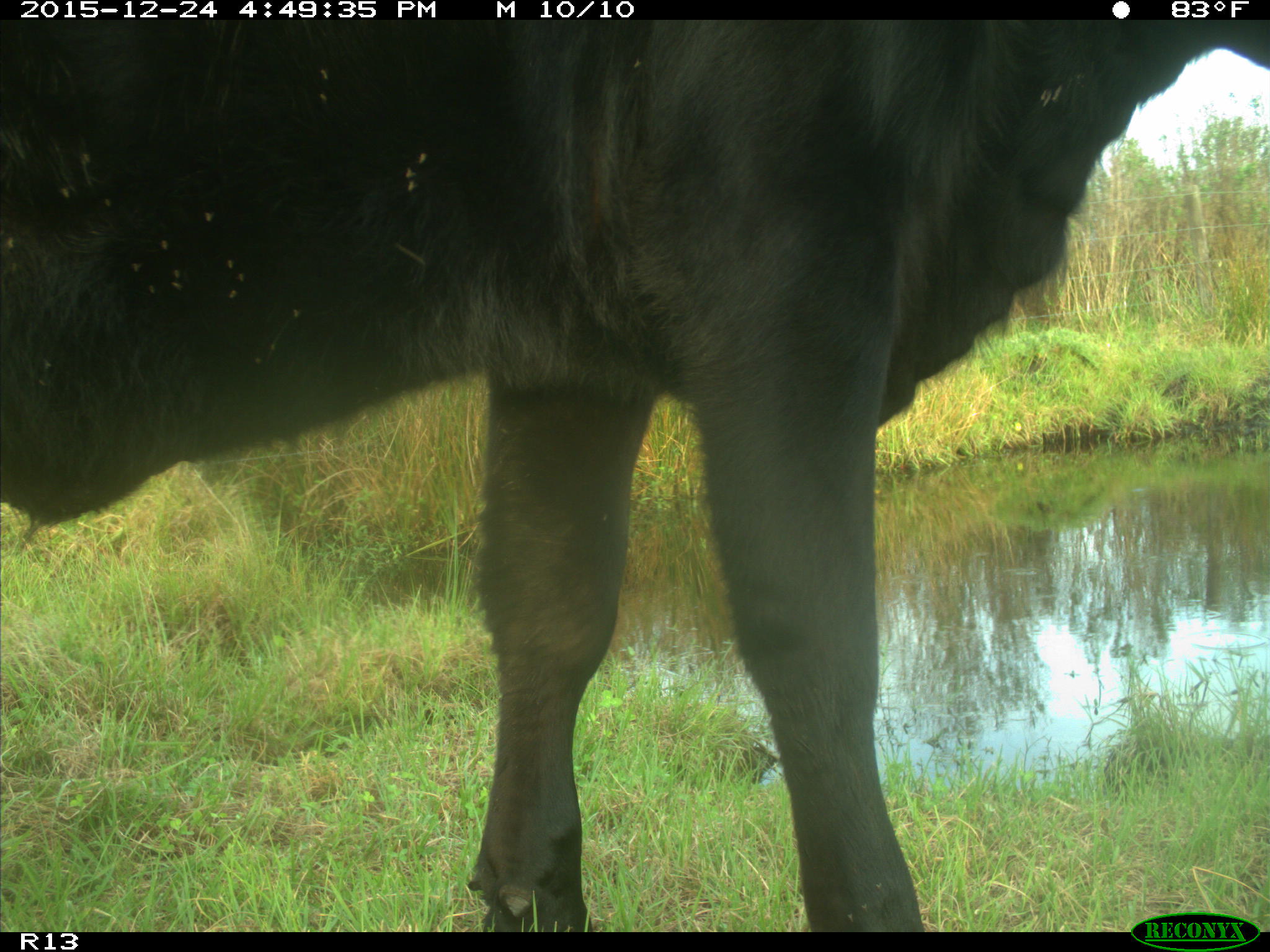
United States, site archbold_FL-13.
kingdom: Animalia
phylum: Chordata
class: Mammalia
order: Artiodactyla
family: Bovidae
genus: Bos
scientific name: Bos taurus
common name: domestic cow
Bos taurus (domestic cow).